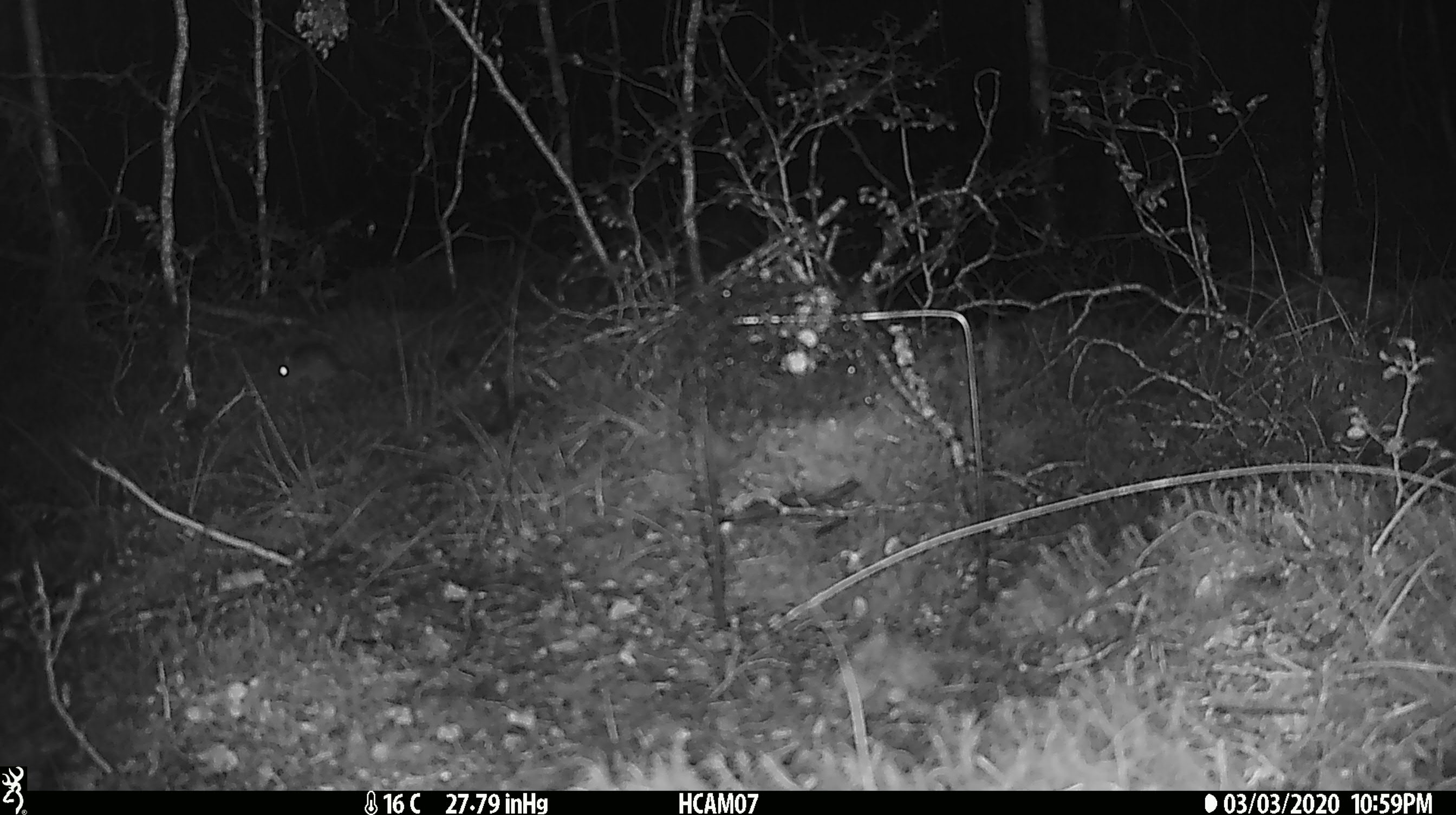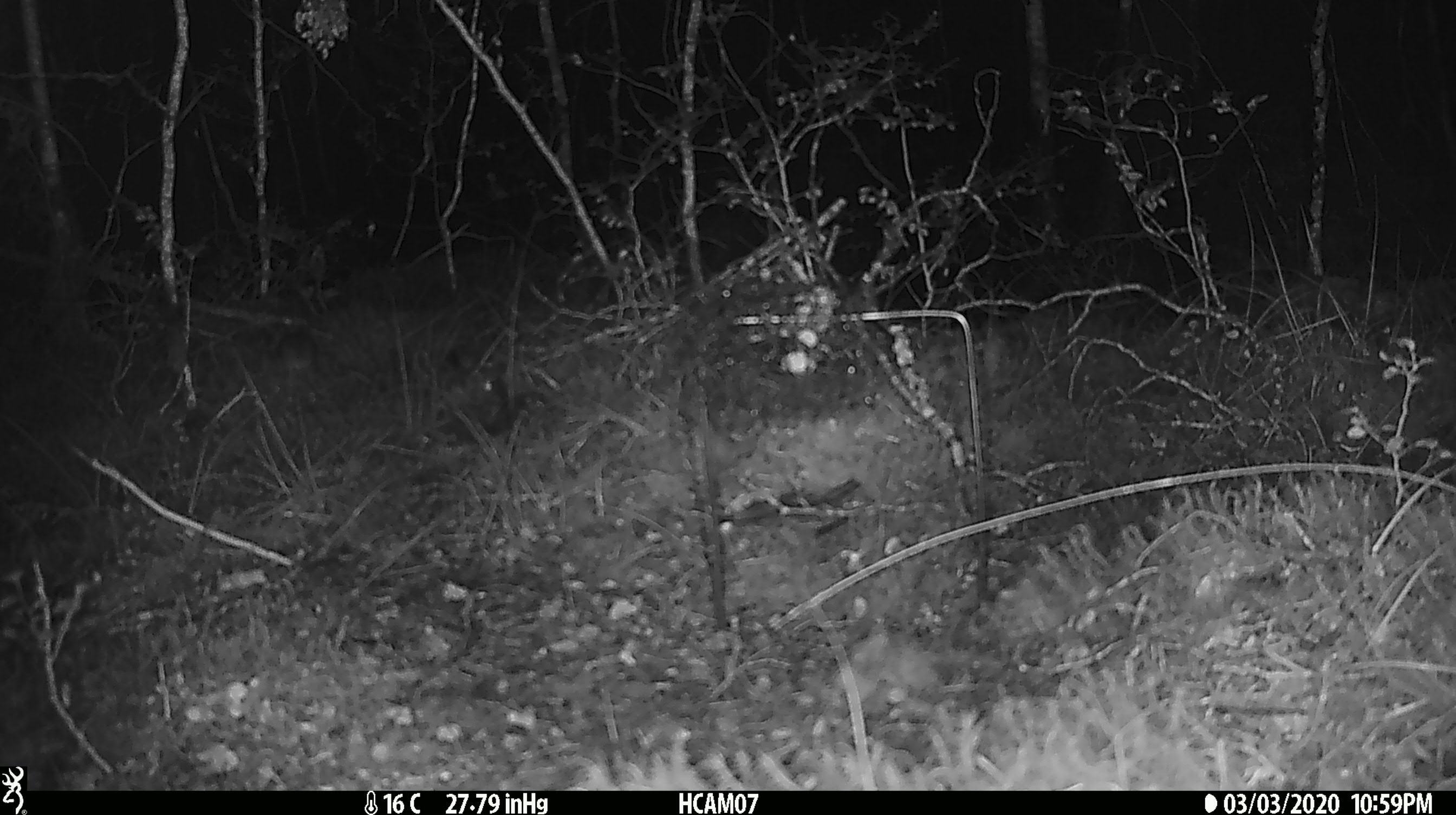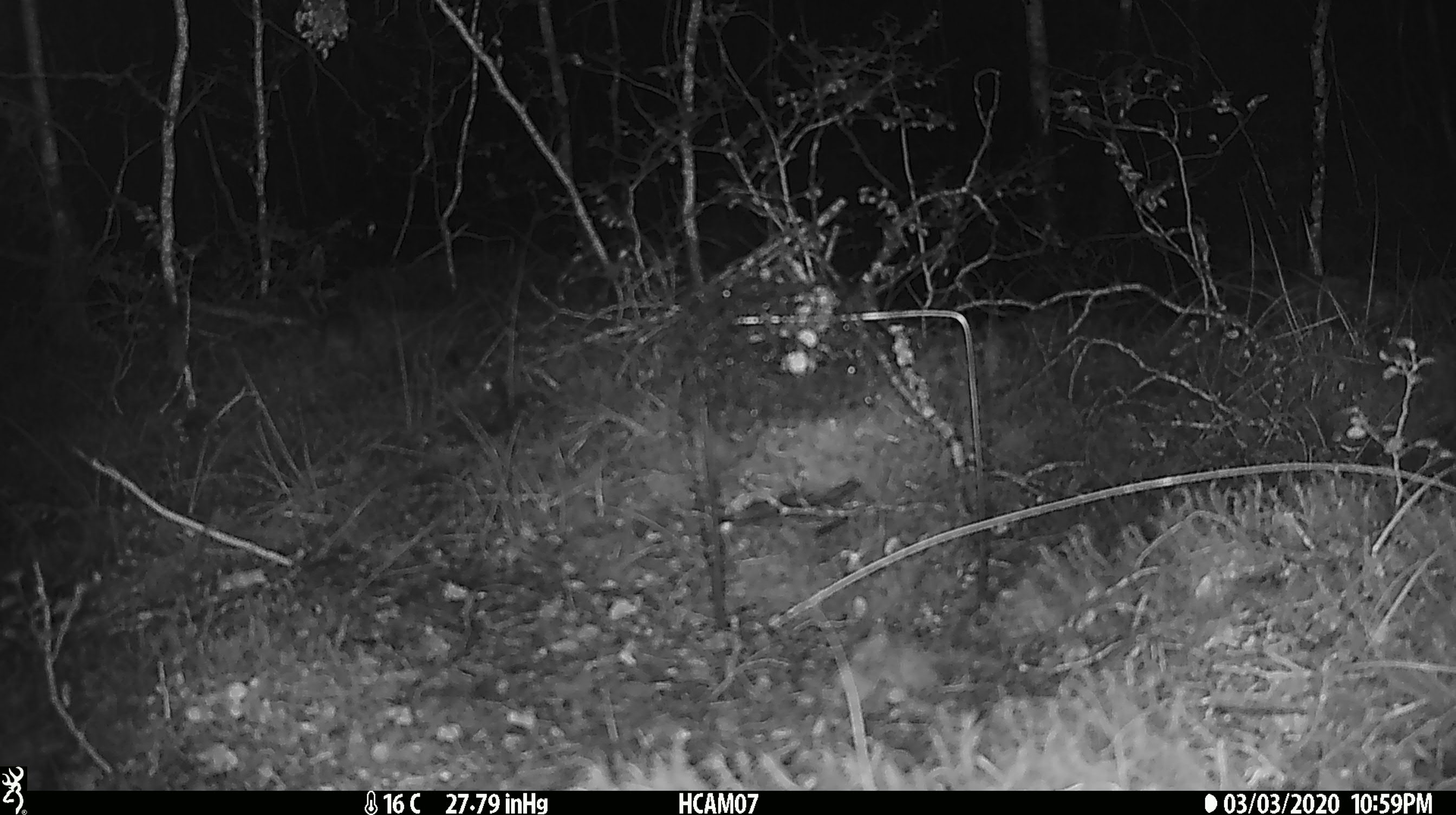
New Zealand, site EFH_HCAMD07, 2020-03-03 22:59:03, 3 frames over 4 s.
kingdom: Animalia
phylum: Chordata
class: Mammalia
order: Rodentia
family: Muridae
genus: Mus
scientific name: Mus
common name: mouse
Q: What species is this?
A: Mouse (Mus).